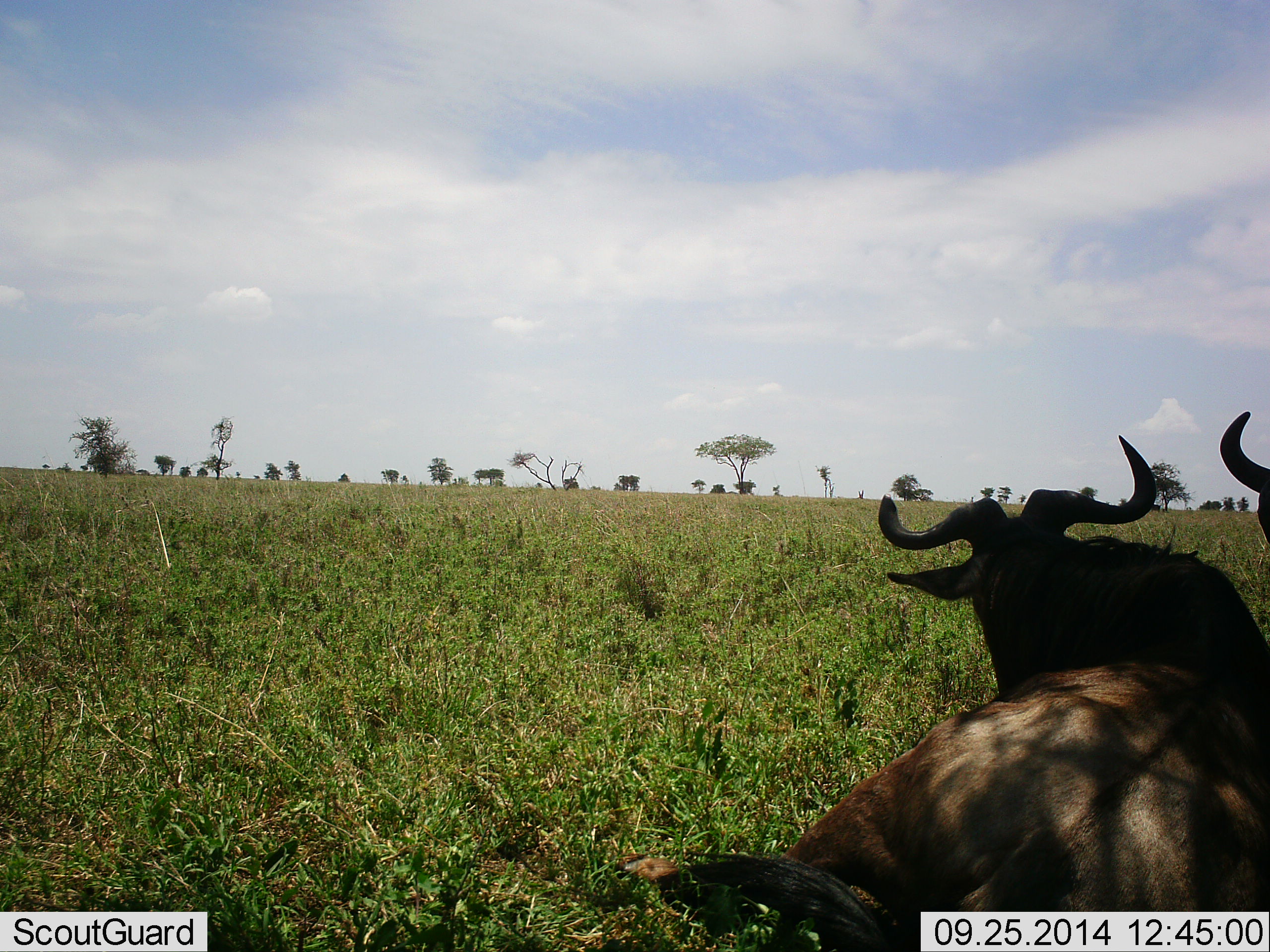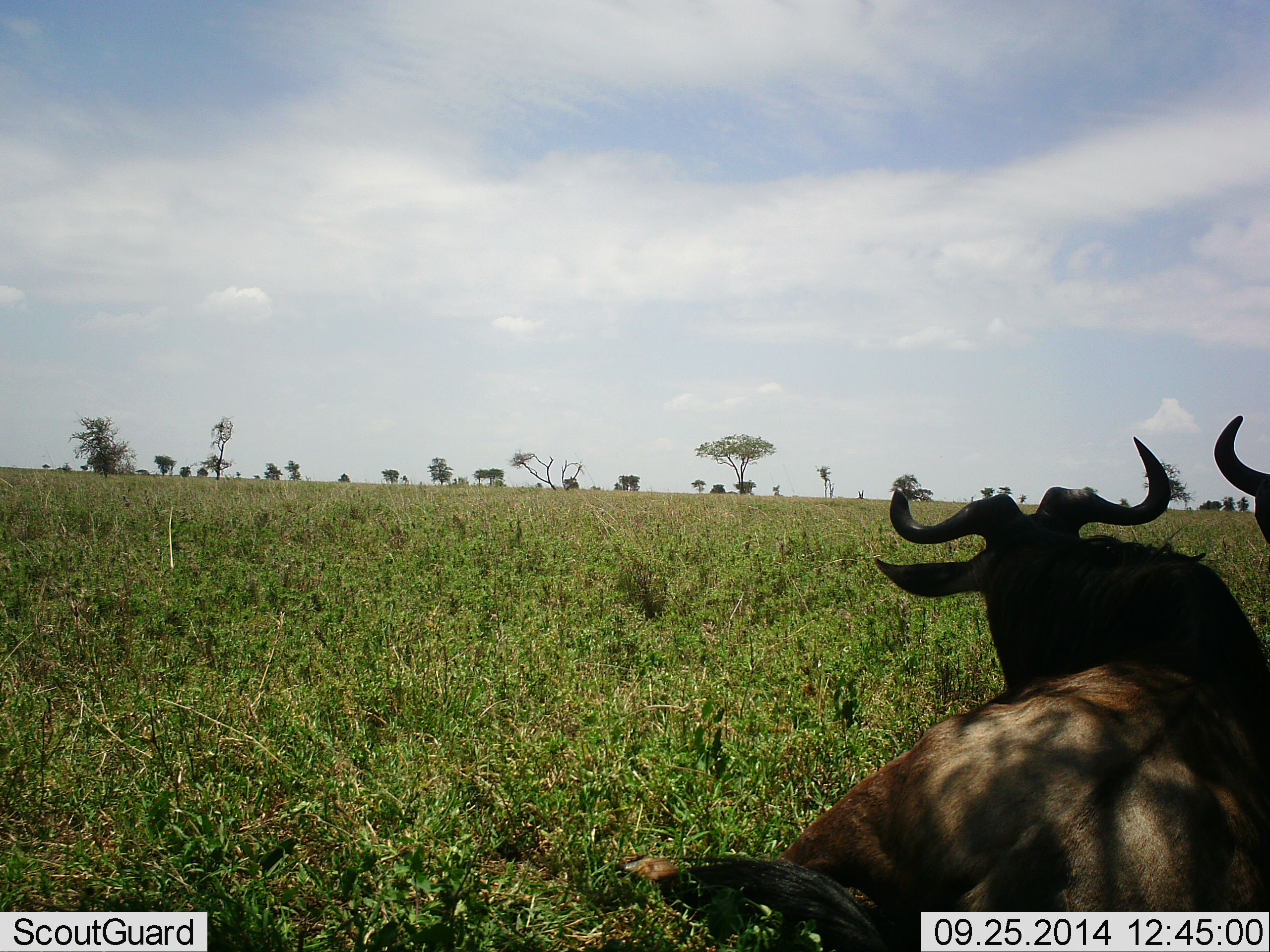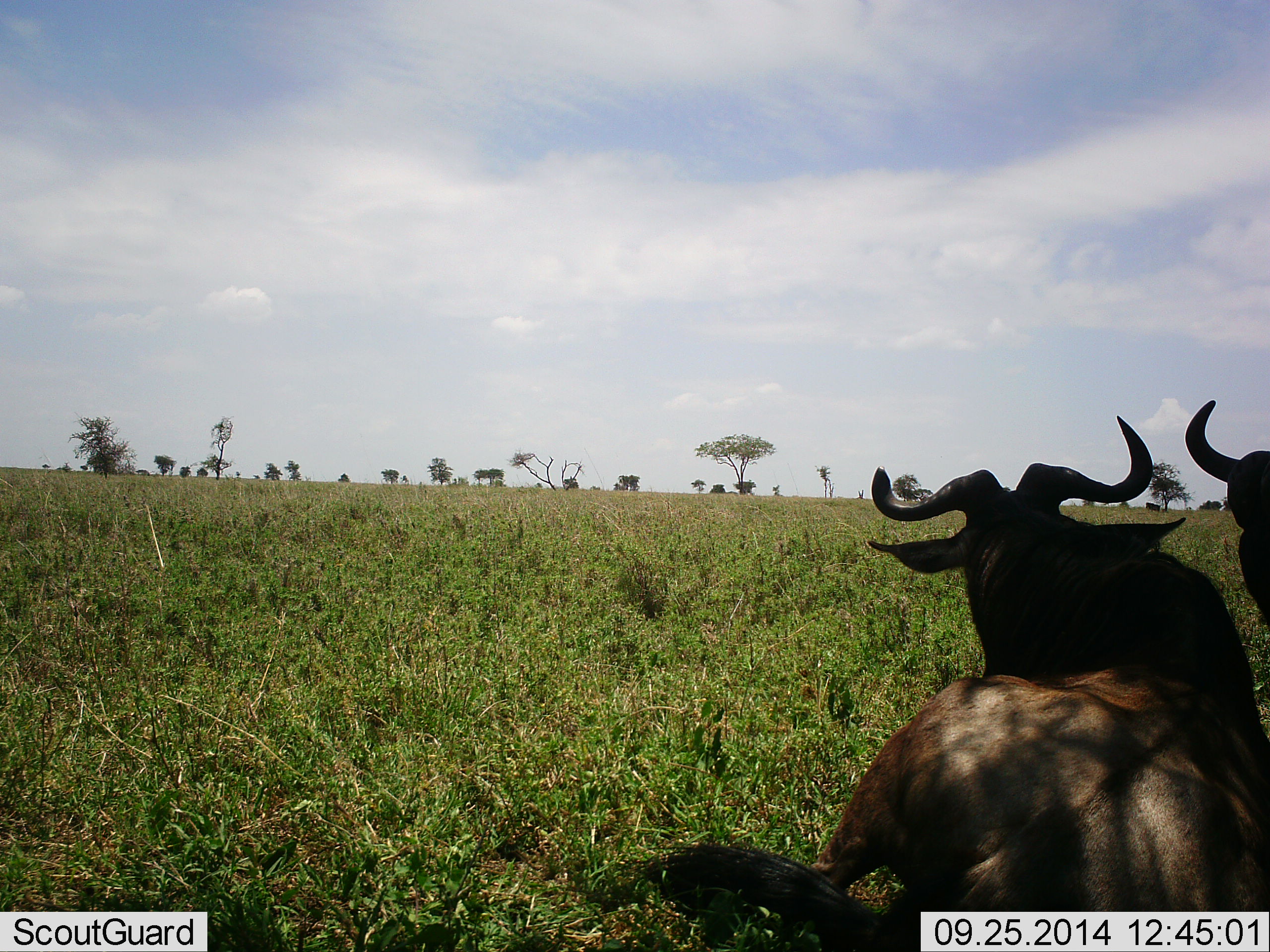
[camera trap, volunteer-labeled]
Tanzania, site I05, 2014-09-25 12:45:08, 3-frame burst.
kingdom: Animalia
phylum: Chordata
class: Mammalia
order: Artiodactyla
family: Bovidae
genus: Connochaetes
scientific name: Connochaetes taurinus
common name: blue wildebeest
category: wildebeest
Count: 2.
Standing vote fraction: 10%.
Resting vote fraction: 100%.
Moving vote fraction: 0%.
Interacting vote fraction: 0%.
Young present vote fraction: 10%.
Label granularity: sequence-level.